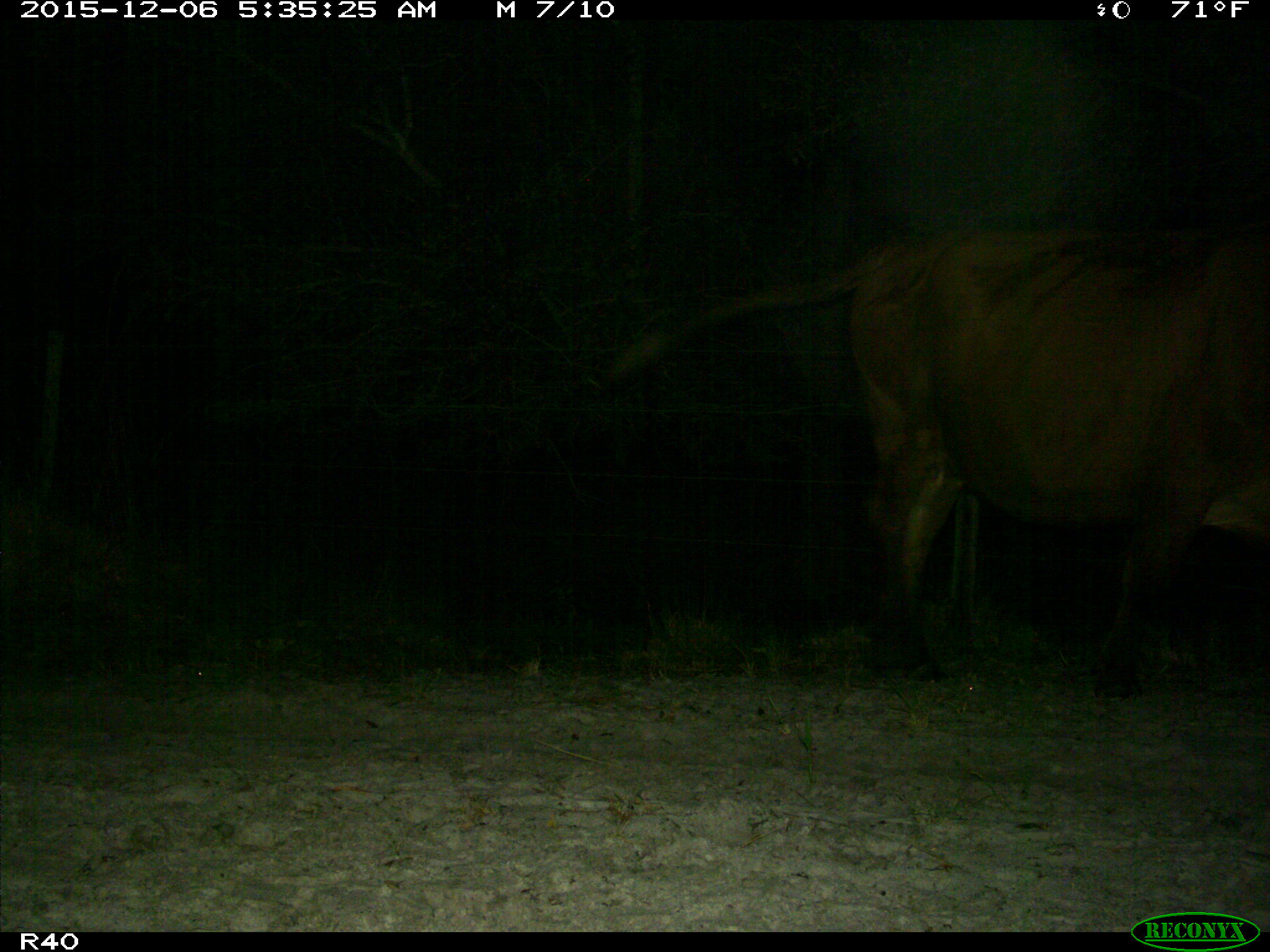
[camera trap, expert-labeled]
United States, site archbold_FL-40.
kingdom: Animalia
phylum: Chordata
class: Mammalia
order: Artiodactyla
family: Bovidae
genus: Bos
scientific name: Bos taurus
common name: domestic cow